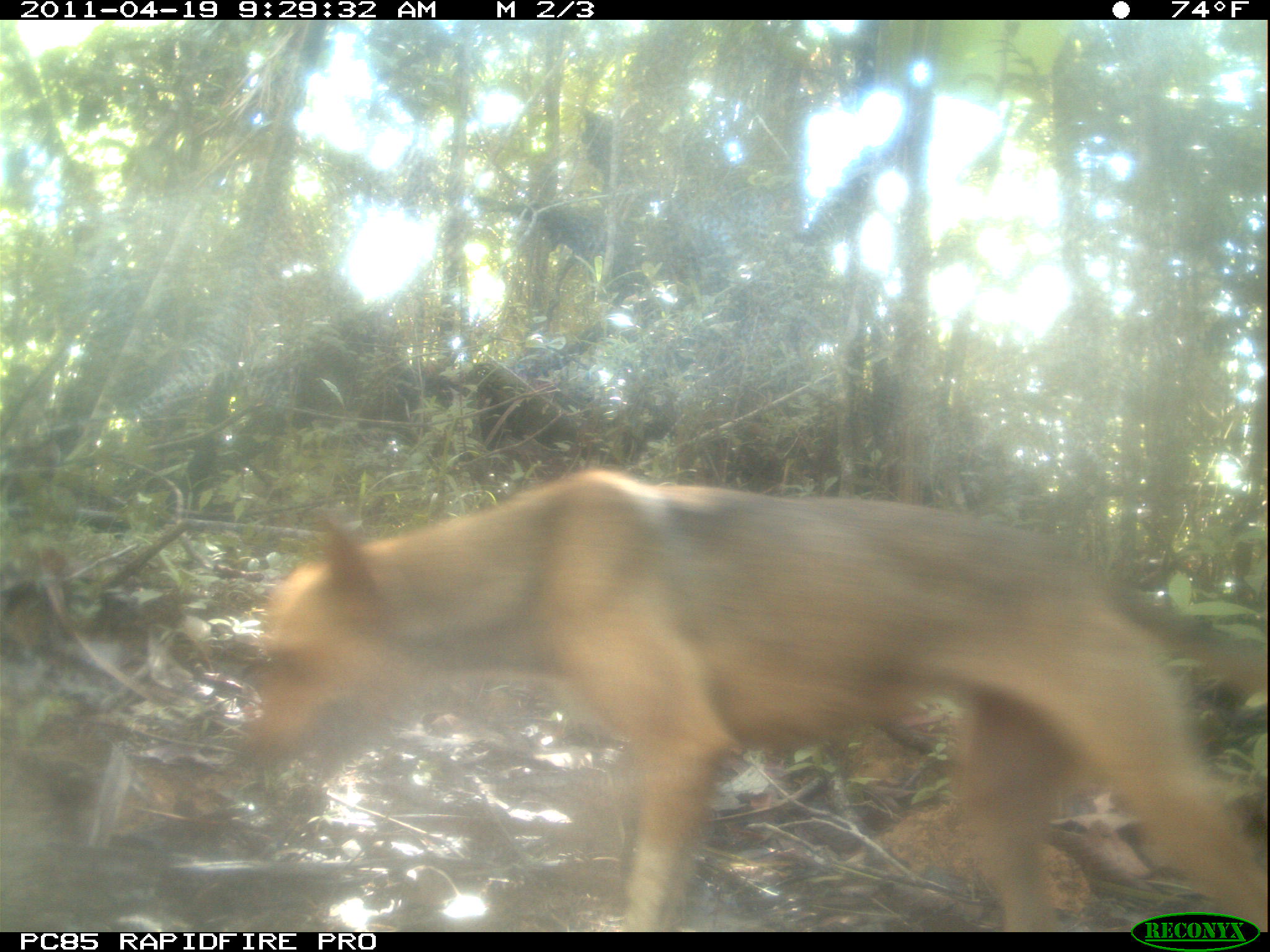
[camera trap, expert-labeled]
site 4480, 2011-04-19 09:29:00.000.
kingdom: Animalia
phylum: Chordata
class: Mammalia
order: Carnivora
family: Canidae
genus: Canis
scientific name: Canis familiaris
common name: domestic dog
Canis familiaris (domestic dog), count 1.